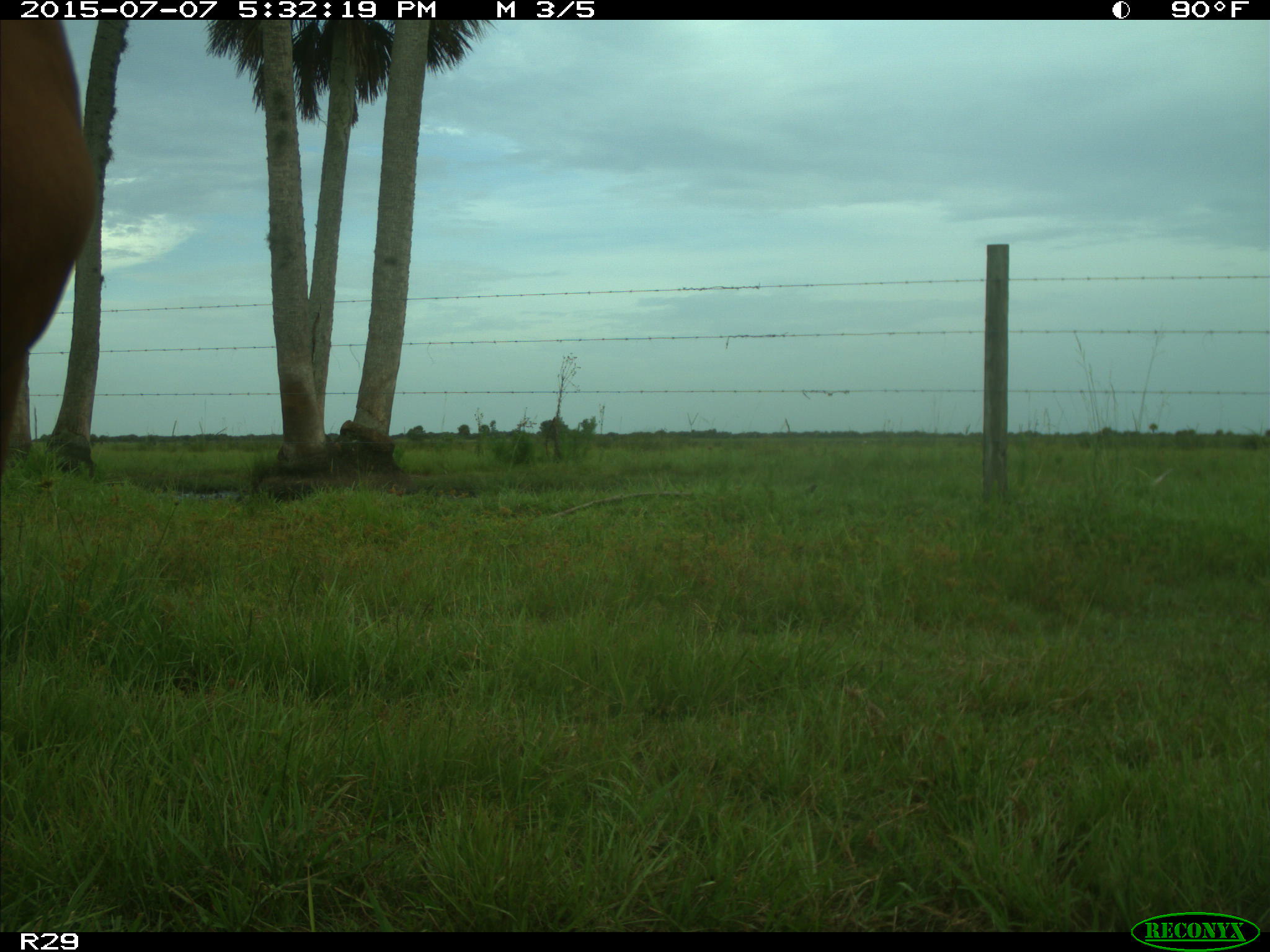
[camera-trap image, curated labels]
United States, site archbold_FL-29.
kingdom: Animalia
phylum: Chordata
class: Mammalia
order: Artiodactyla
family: Bovidae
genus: Bos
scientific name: Bos taurus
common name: domestic cow